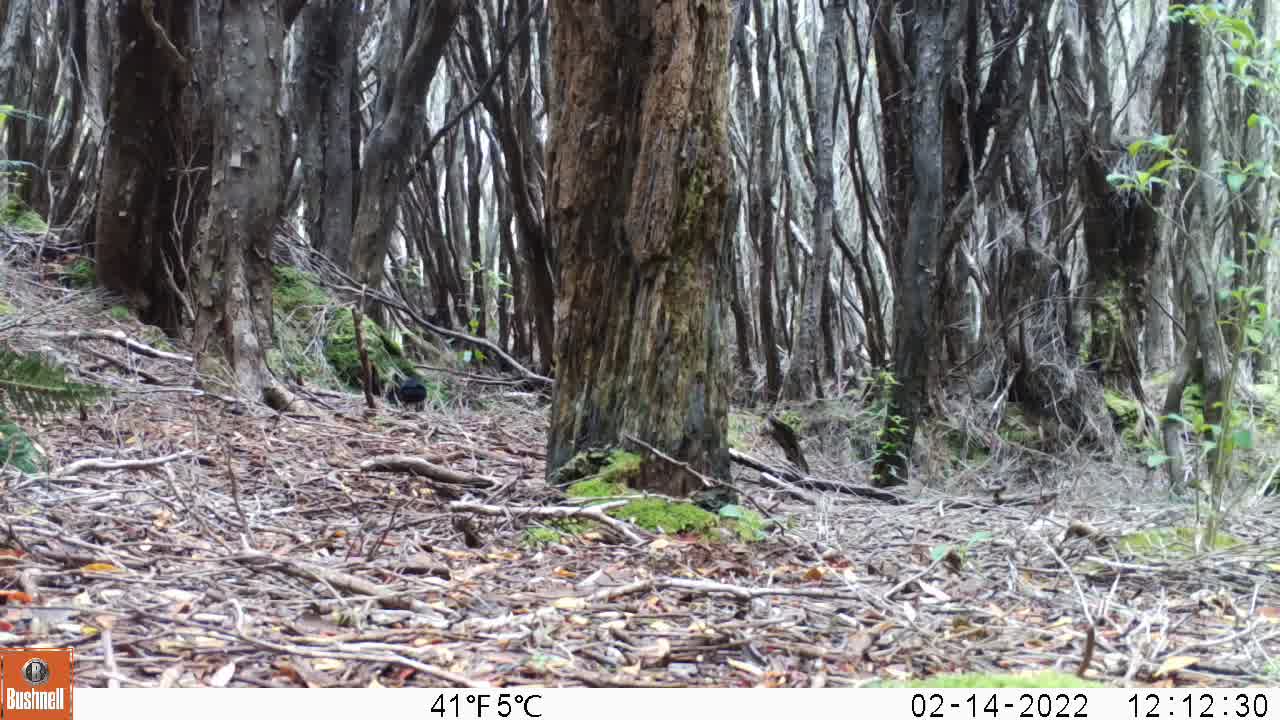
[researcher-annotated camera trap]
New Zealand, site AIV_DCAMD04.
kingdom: Animalia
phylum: Chordata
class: Aves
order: Passeriformes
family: Turdidae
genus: Turdus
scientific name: Turdus merula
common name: eurasian blackbird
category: blackbird